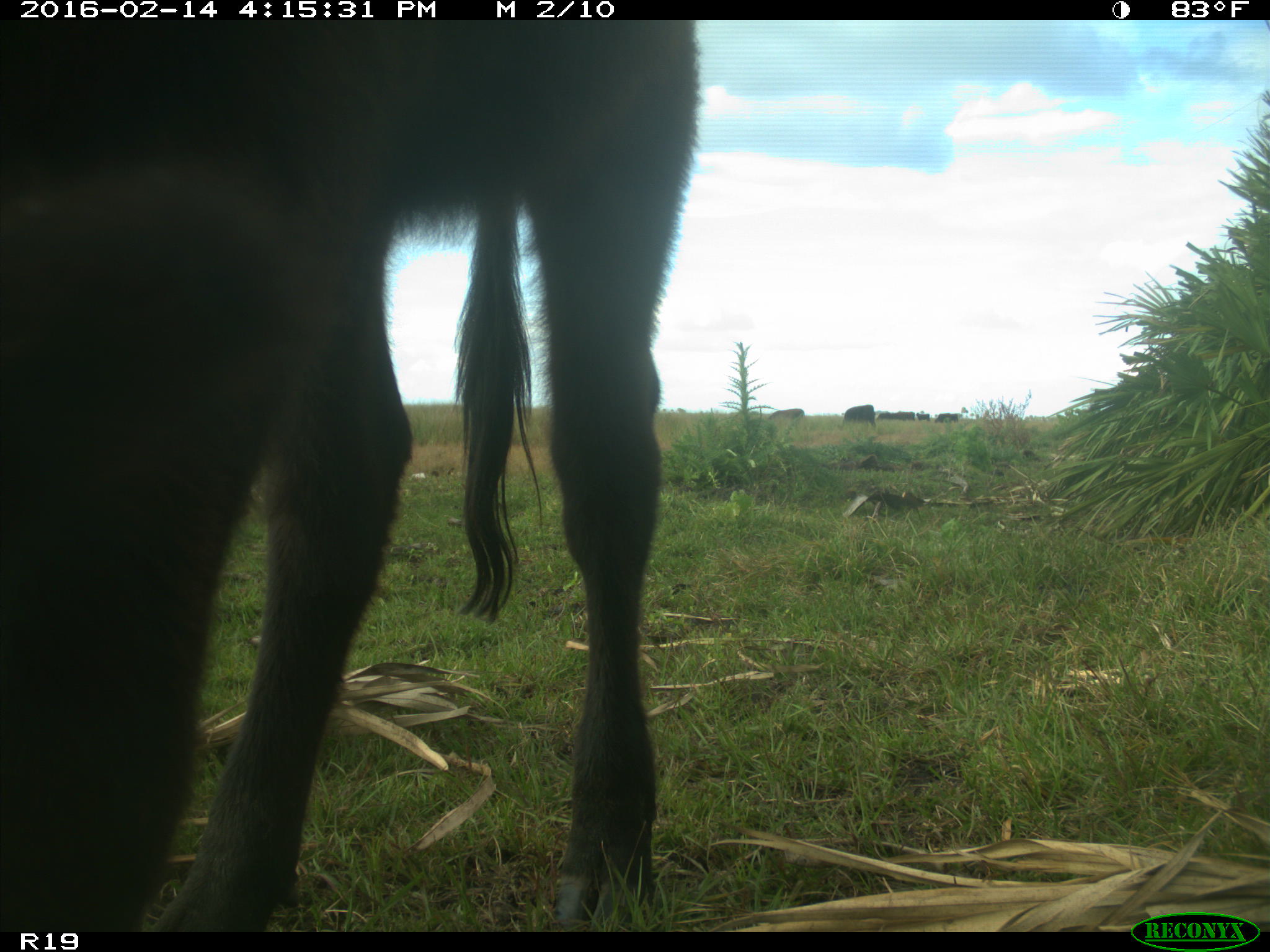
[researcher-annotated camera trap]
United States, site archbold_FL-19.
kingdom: Animalia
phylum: Chordata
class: Mammalia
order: Artiodactyla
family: Bovidae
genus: Bos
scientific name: Bos taurus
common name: domestic cow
Bos taurus (domestic cow).